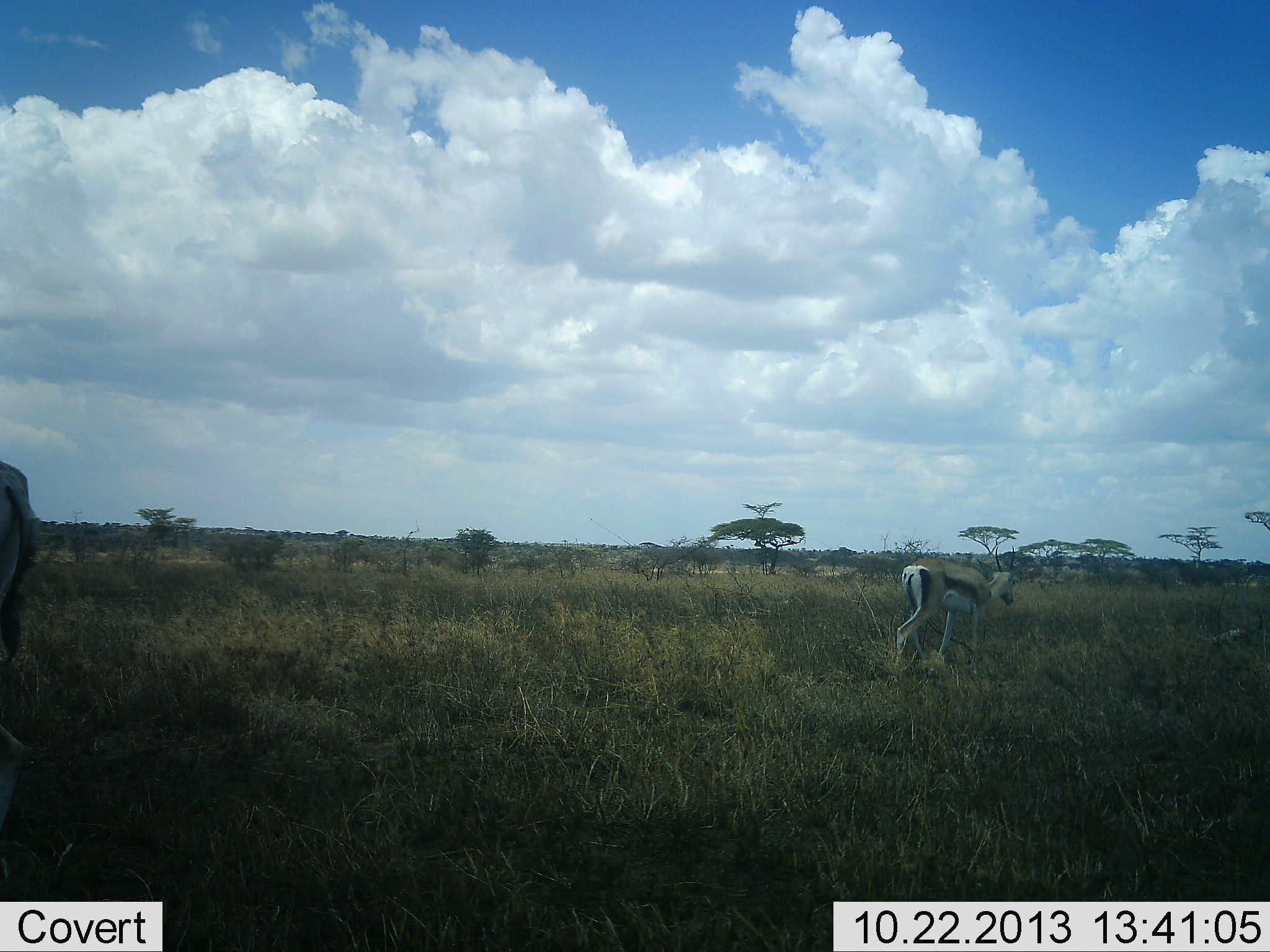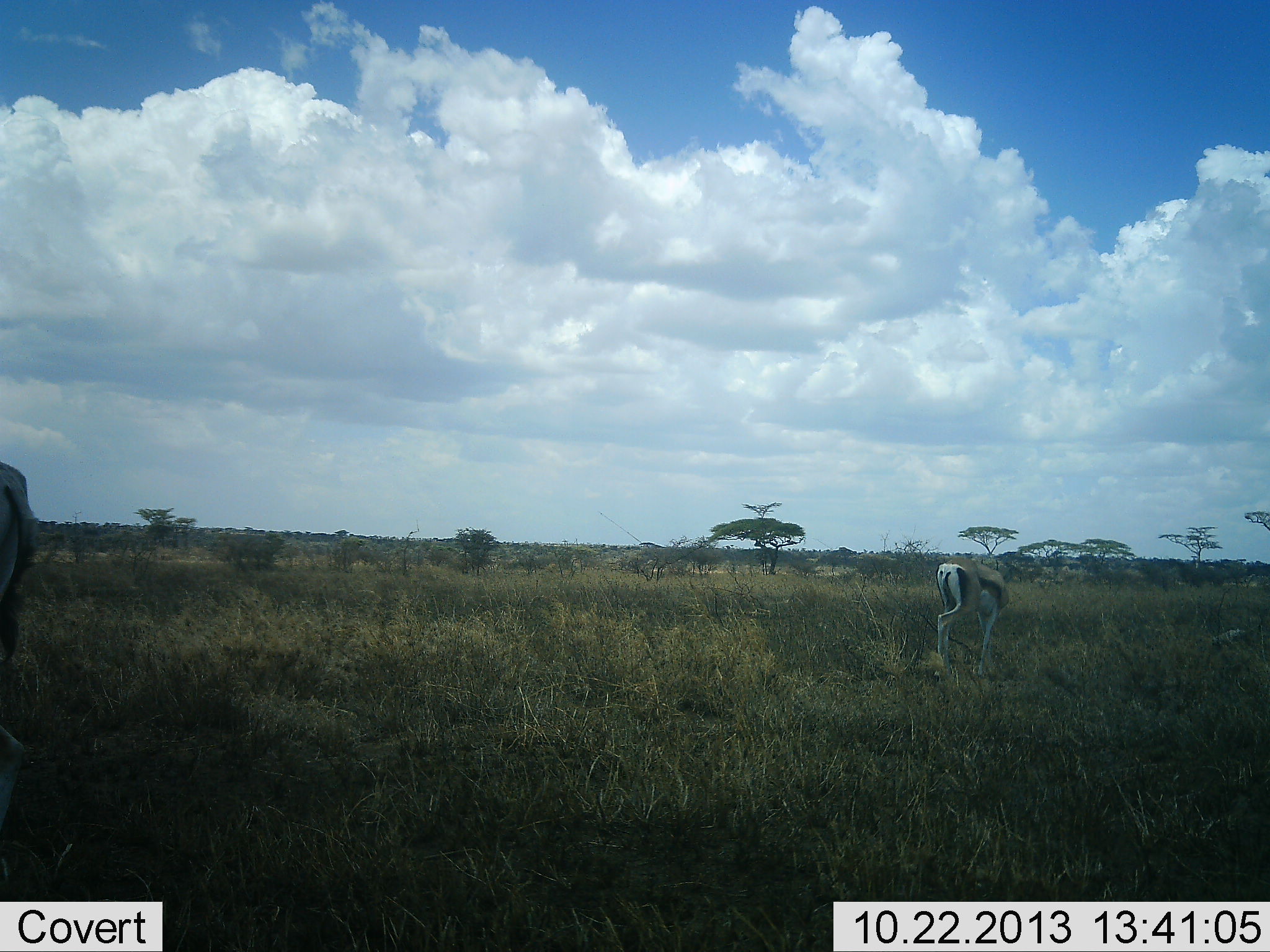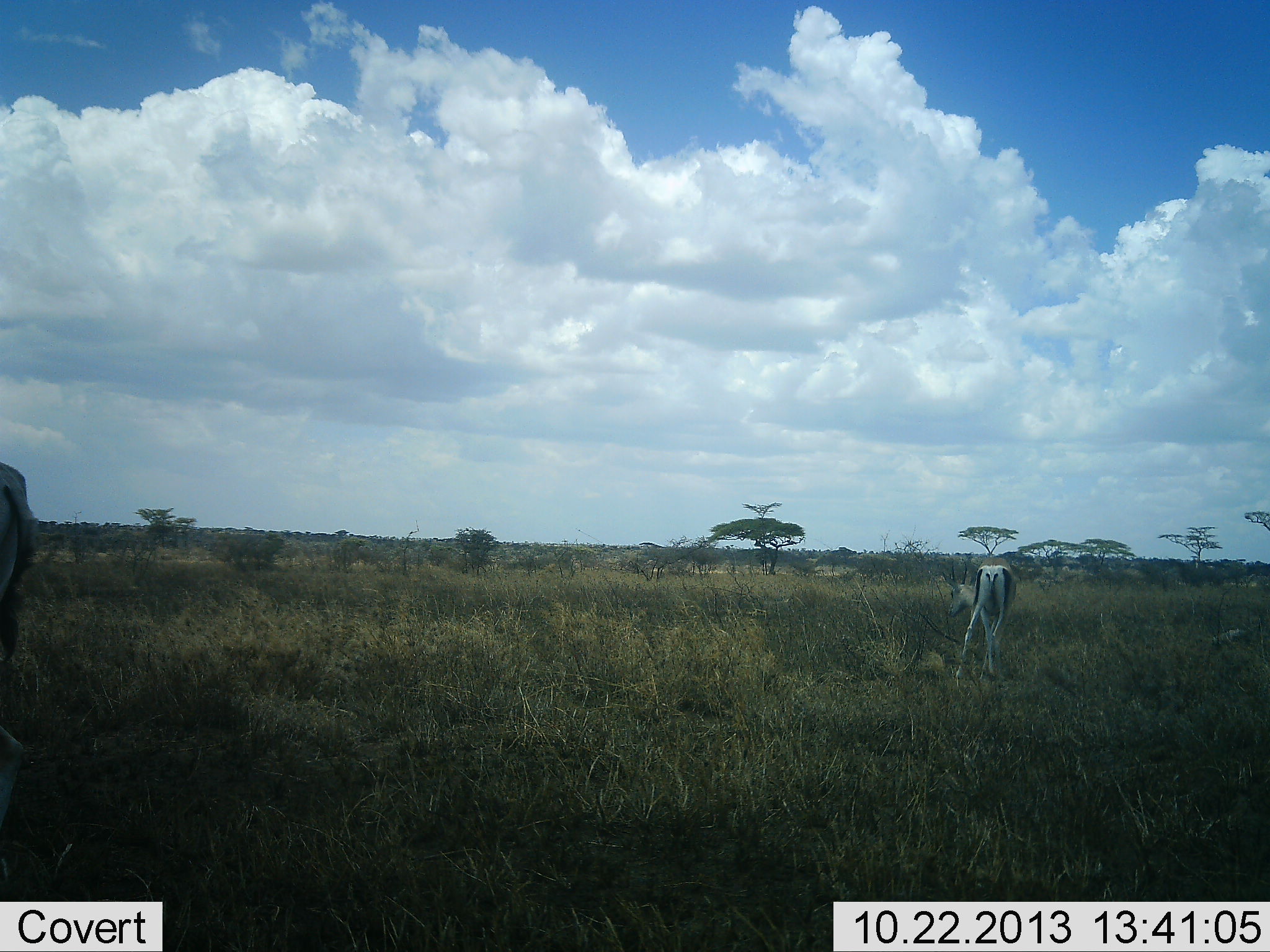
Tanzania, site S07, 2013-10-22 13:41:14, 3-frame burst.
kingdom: Animalia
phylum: Chordata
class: Mammalia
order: Artiodactyla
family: Bovidae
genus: Eudorcas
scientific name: Eudorcas thomsonii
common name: thomson's gazelle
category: gazellethomsons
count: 2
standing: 46%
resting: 0%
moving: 71%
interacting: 0%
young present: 0%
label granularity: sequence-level